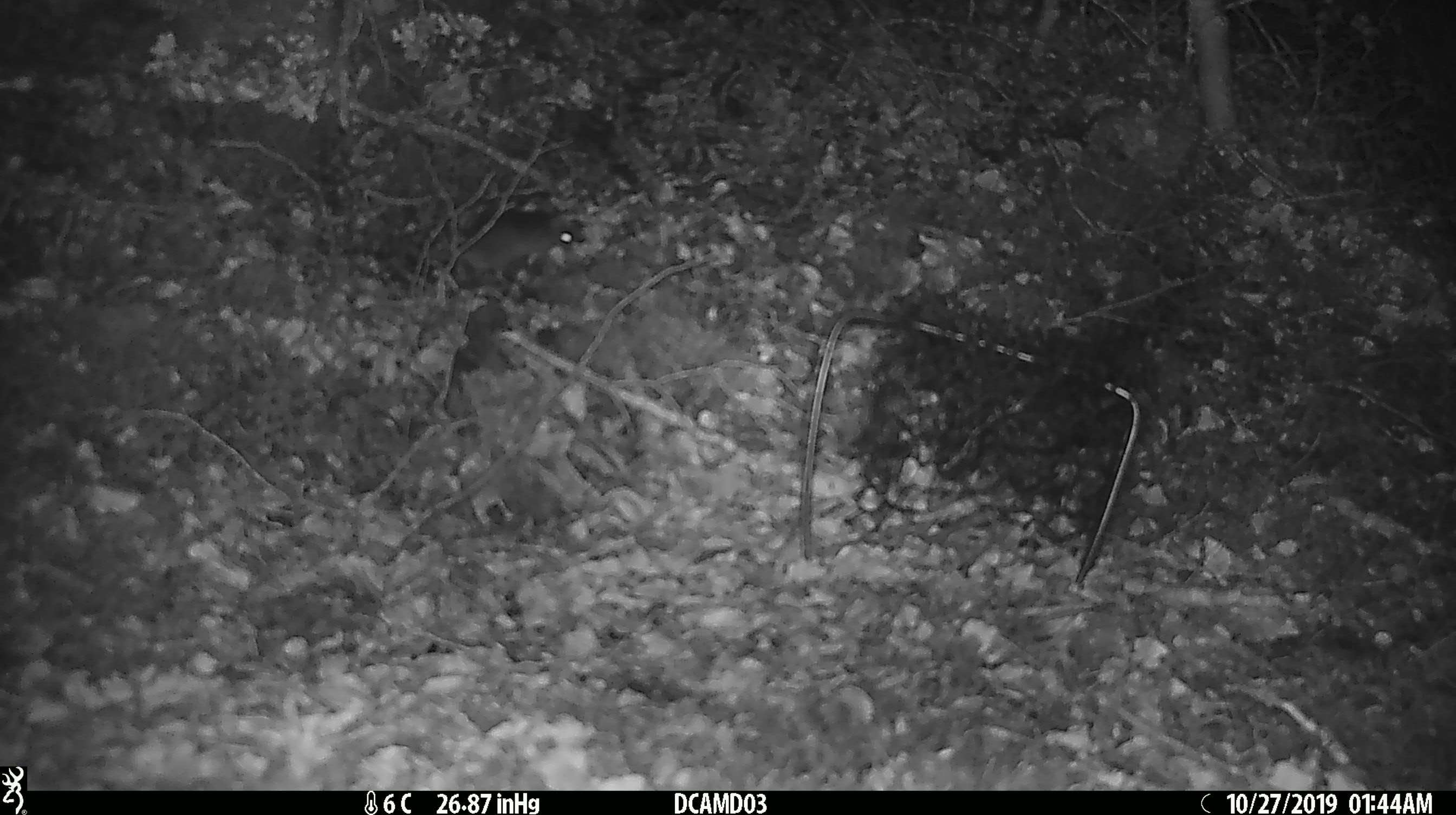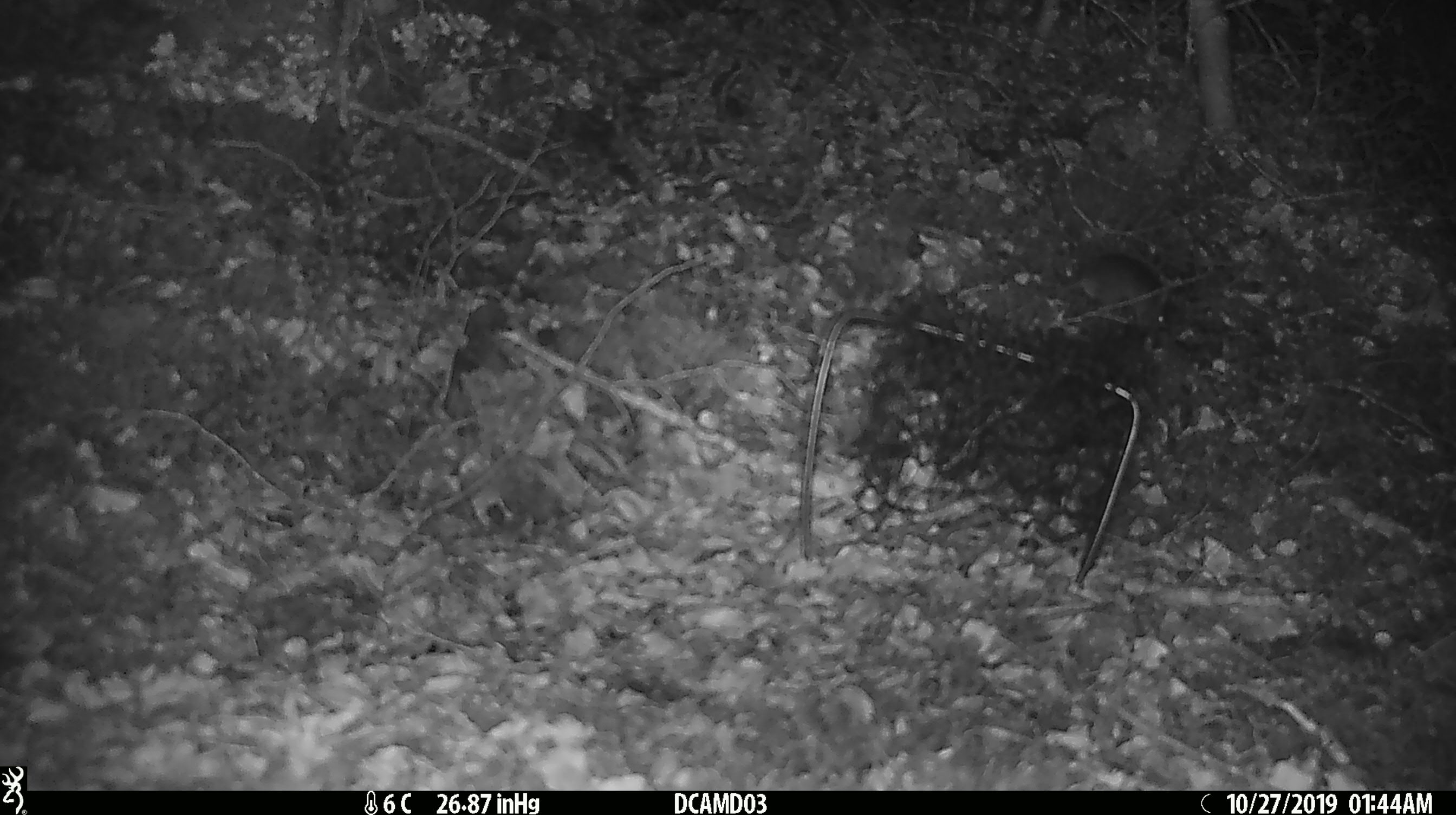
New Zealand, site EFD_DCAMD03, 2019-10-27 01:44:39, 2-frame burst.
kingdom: Animalia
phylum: Chordata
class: Mammalia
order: Rodentia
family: Muridae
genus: Mus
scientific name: Mus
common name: mouse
Mouse (Mus).